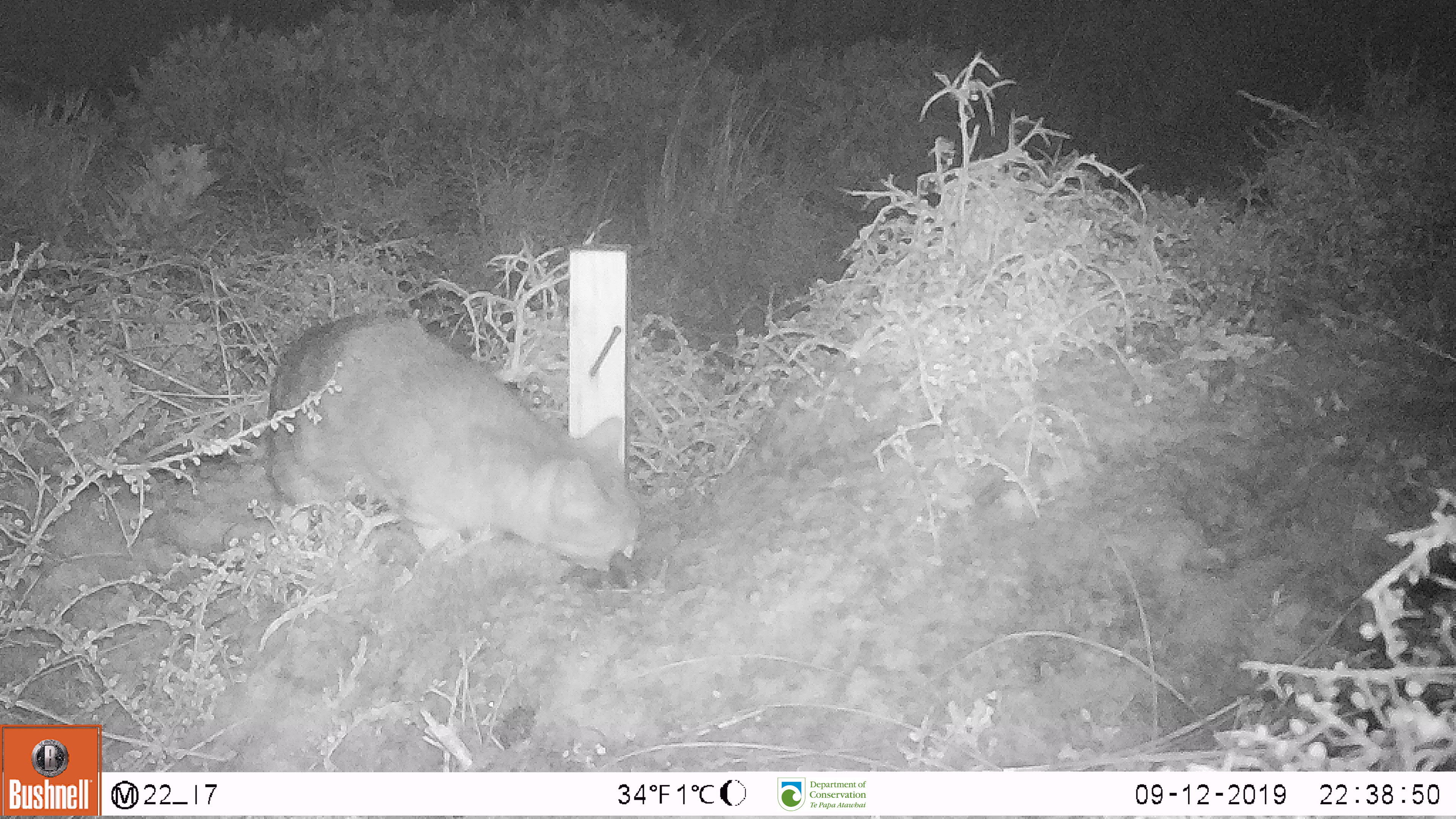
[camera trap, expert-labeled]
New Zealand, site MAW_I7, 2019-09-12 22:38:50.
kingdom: Animalia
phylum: Chordata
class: Mammalia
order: Carnivora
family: Felidae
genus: Felis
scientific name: Felis catus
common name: domestic cat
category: cat